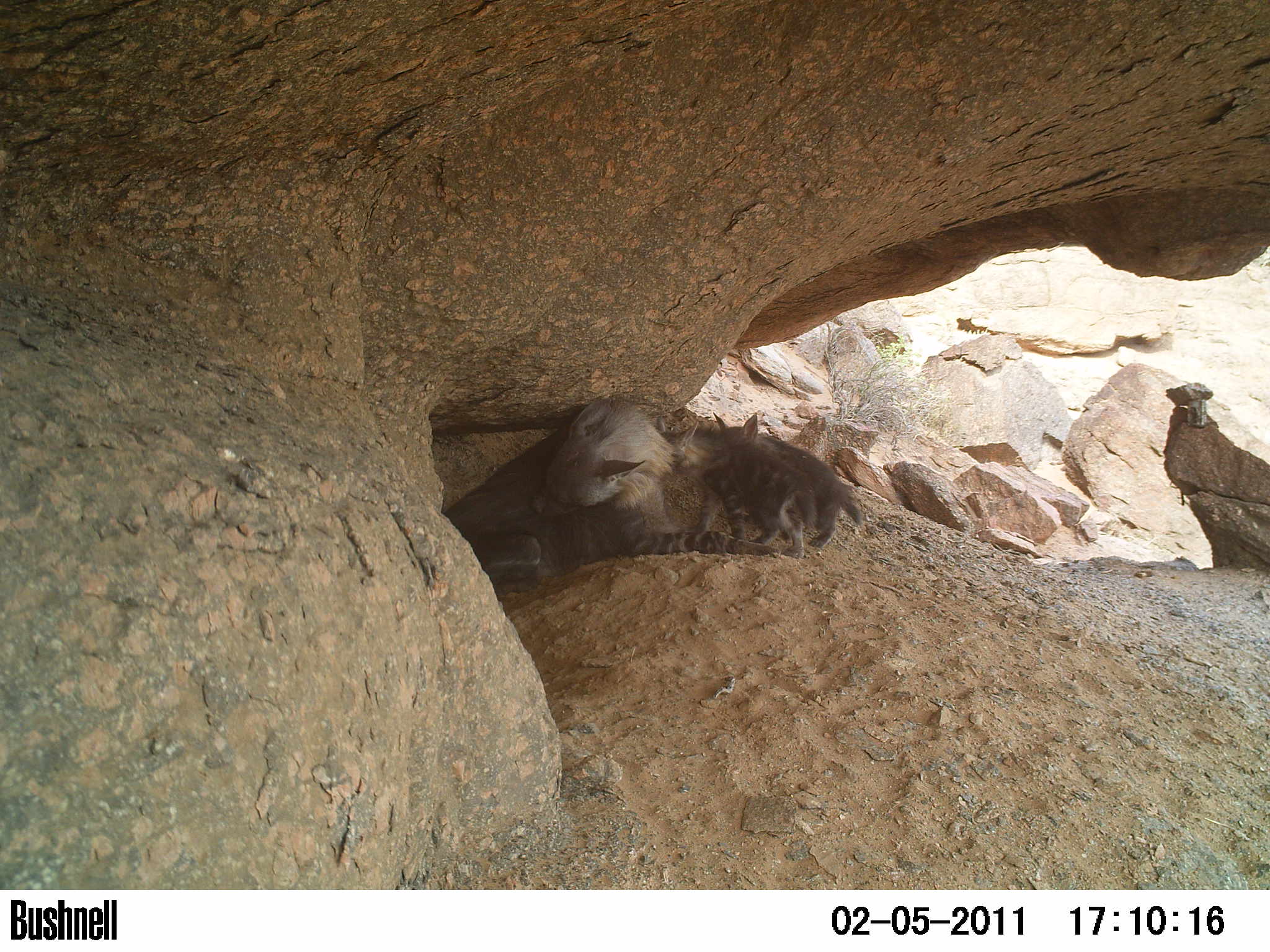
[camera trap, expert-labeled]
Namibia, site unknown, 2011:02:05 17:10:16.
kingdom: Animalia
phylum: Chordata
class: Mammalia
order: Carnivora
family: Hyaenidae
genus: Parahyaena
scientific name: Parahyaena brunnea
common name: brown hyena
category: hyaena brunnea